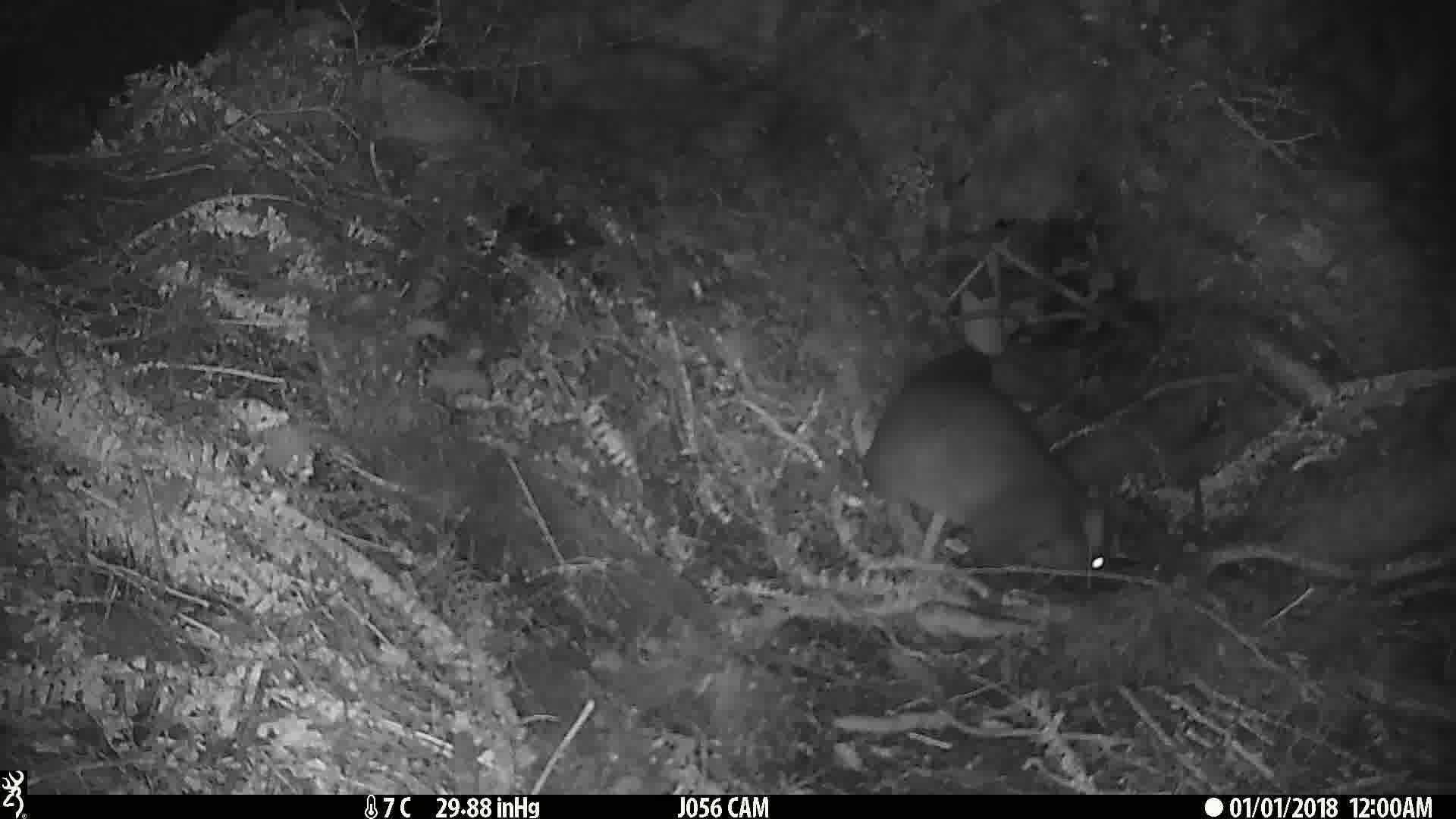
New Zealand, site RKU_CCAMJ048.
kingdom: Animalia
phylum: Chordata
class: Mammalia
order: Diprotodontia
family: Phalangeridae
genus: Trichosurus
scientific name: Trichosurus vulpecula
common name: common brushtail possum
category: possum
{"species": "possum (common brushtail possum) (Trichosurus vulpecula)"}